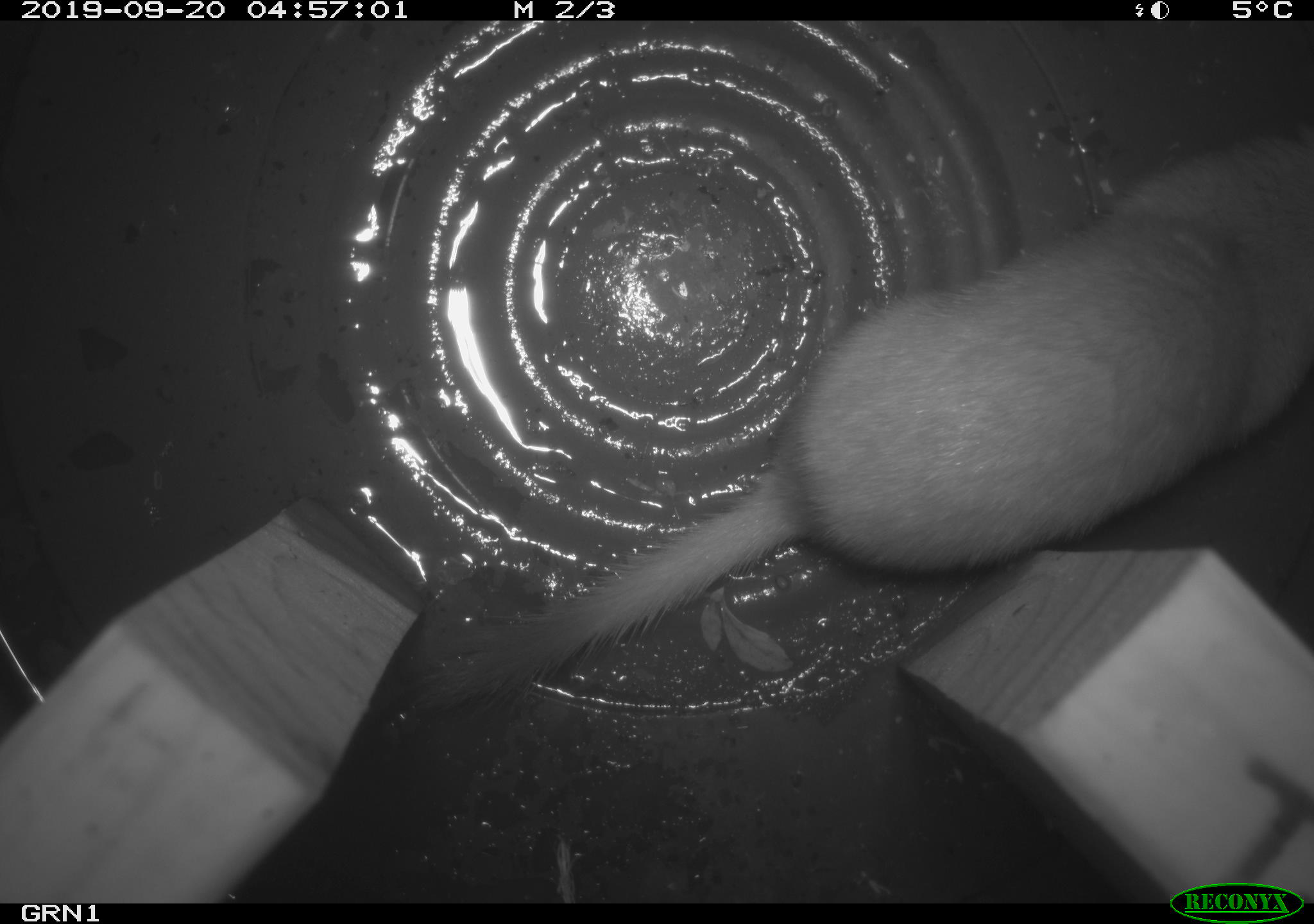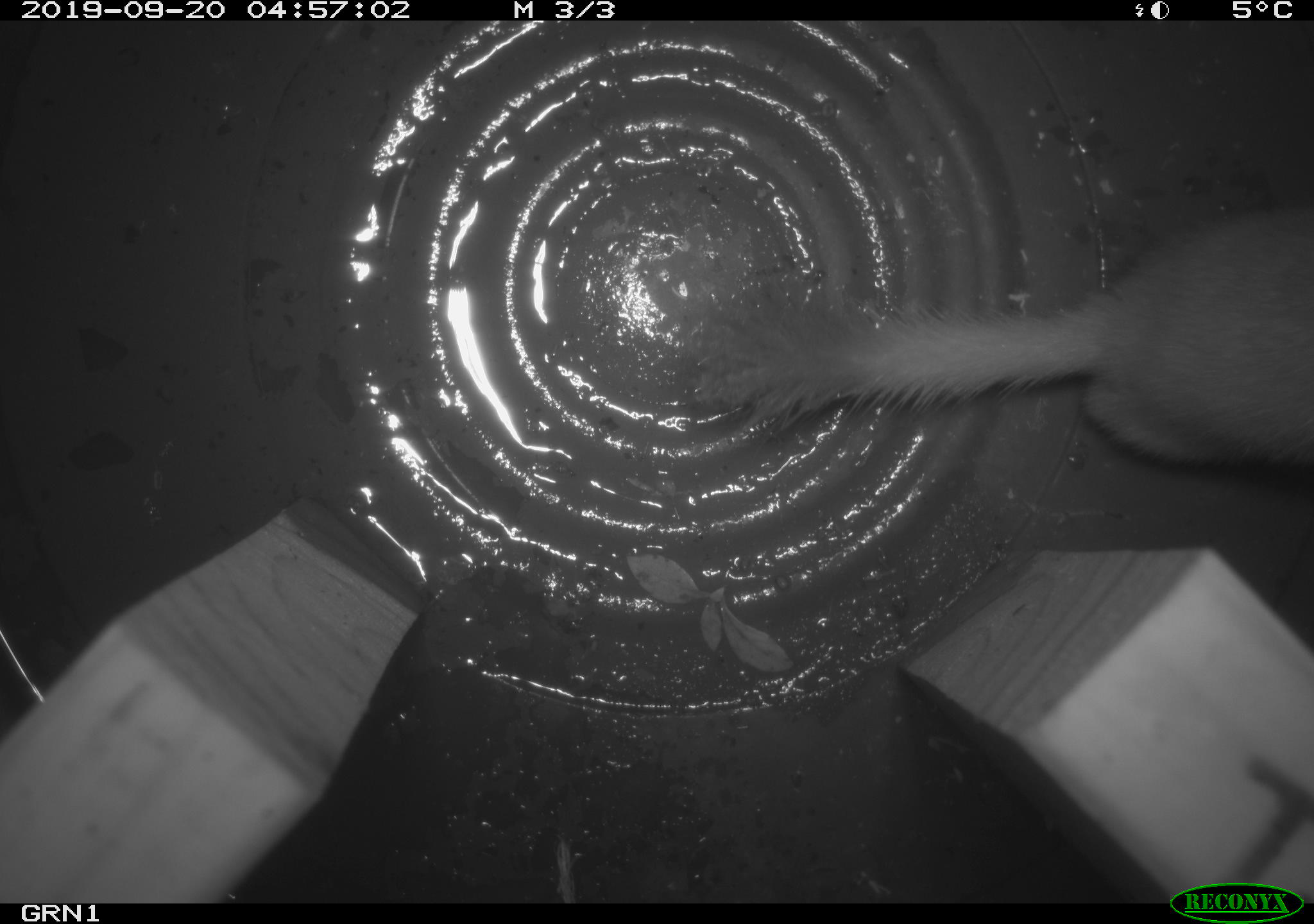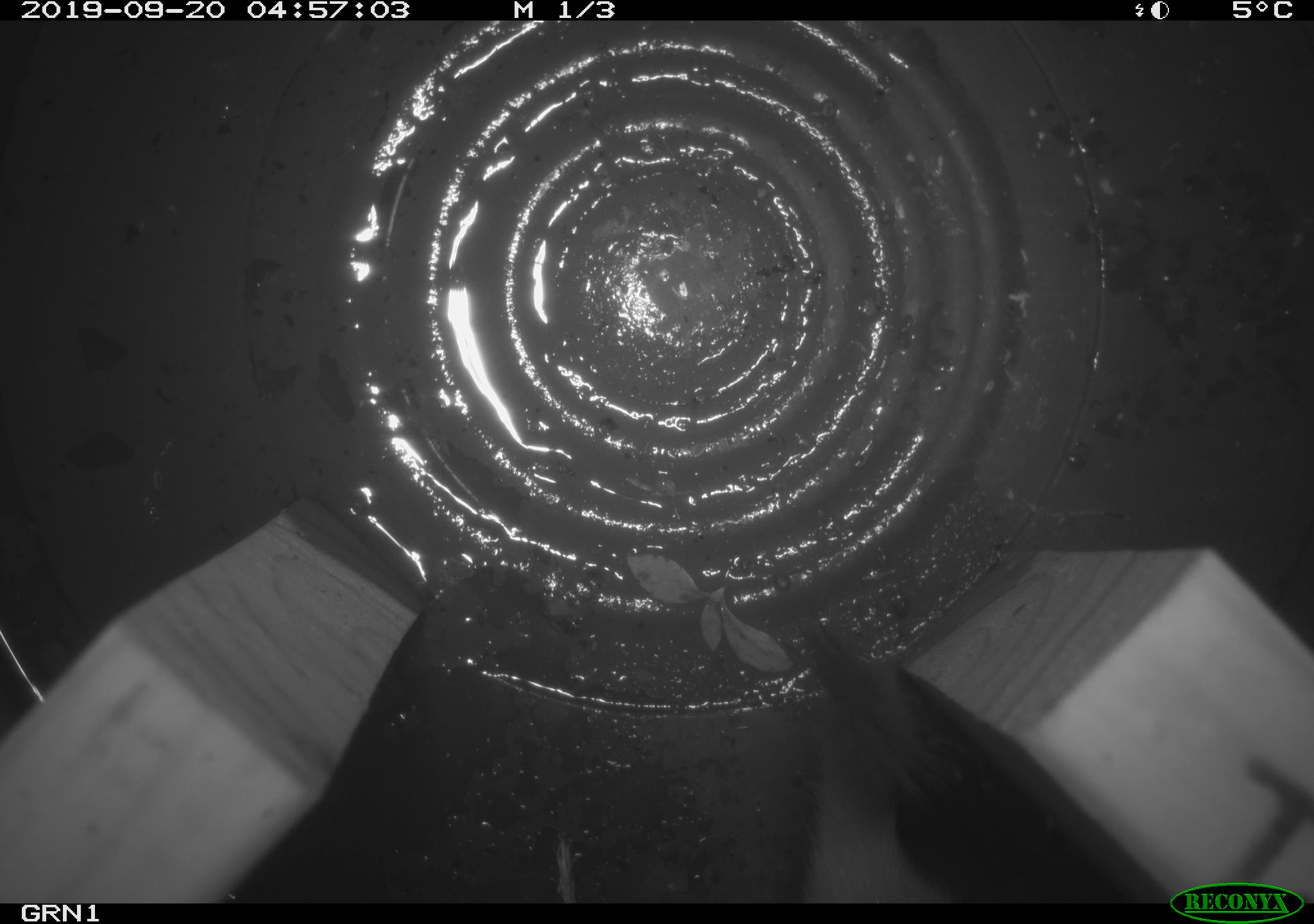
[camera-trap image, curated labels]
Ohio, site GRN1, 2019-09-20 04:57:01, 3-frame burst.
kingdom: Animalia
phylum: Chordata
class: Mammalia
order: Carnivora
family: Mustelidae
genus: Neogale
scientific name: Neogale frenata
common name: long-tailed weasel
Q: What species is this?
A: Long-tailed weasel (Neogale frenata).